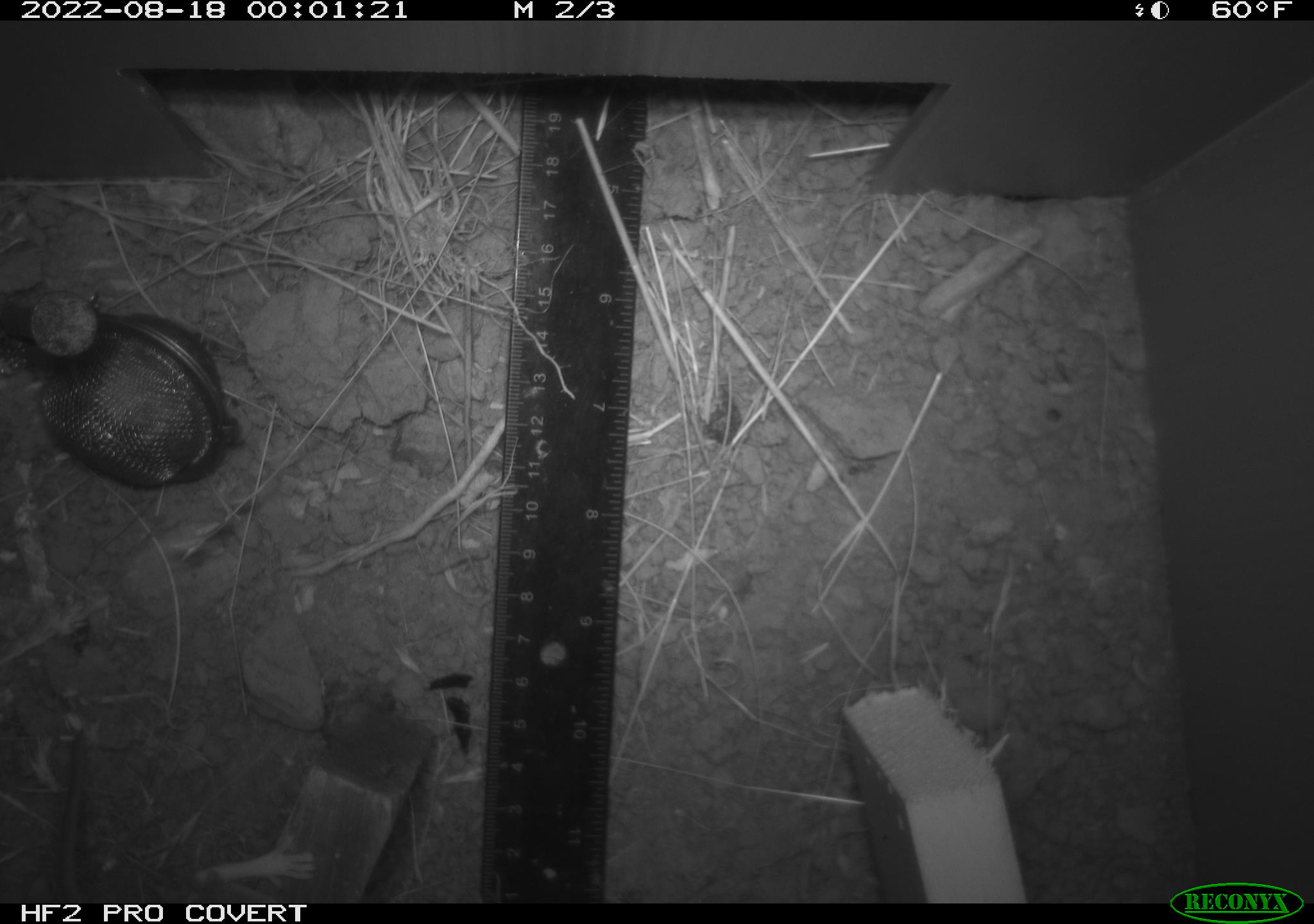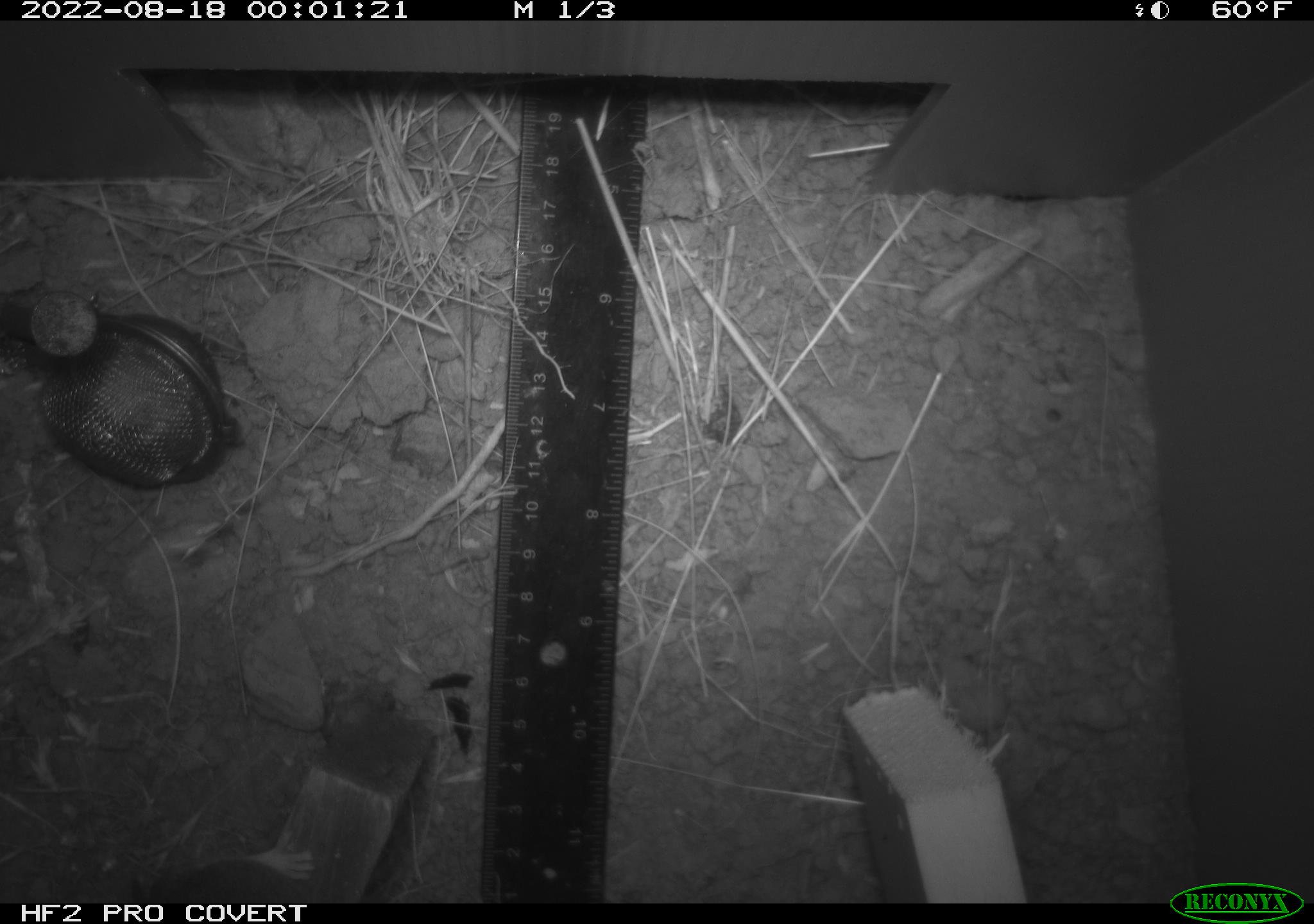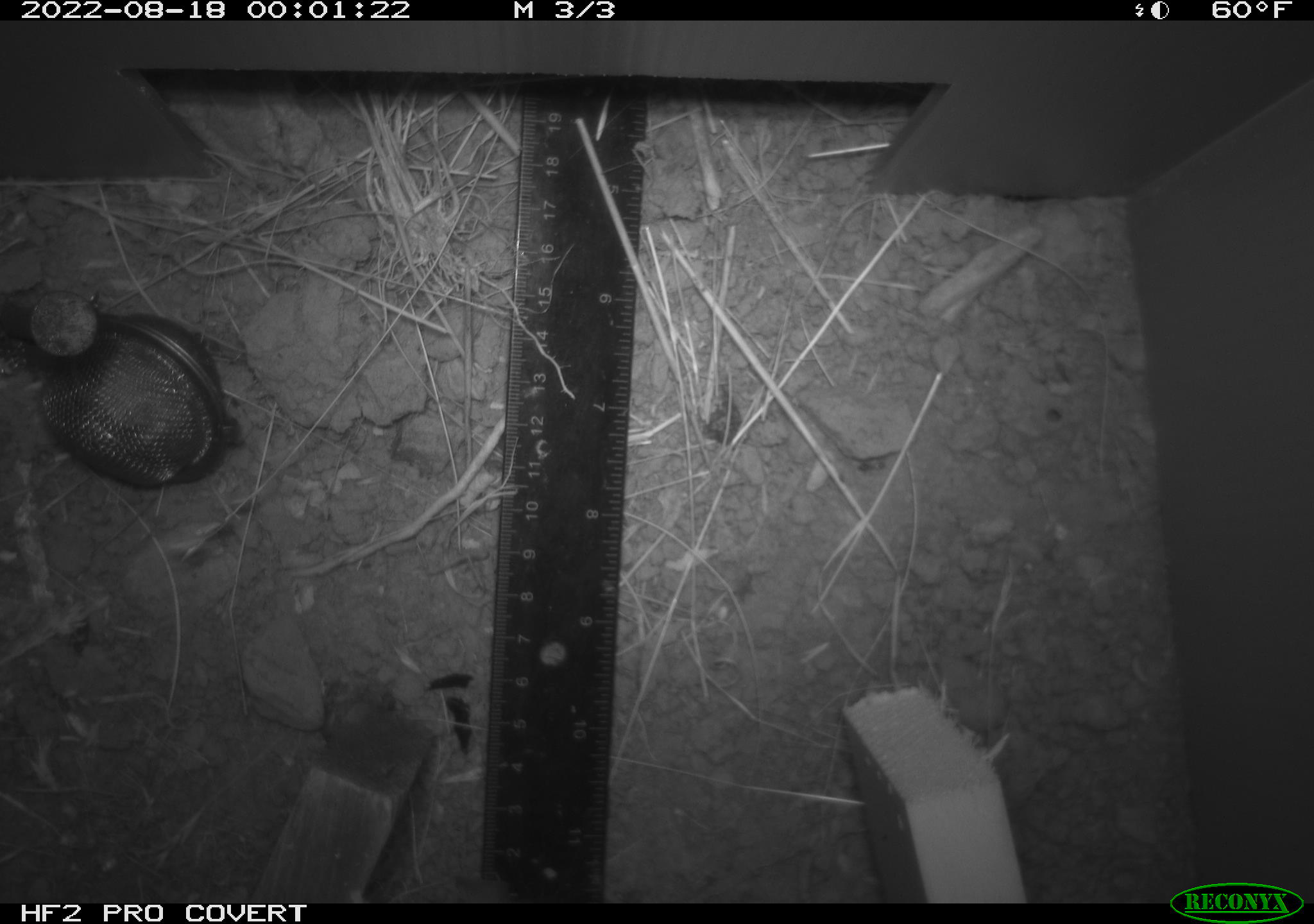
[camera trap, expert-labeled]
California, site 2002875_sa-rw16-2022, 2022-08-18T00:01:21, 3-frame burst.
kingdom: Animalia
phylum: Chordata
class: Mammalia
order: Rodentia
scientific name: Rodentia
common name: mouse species